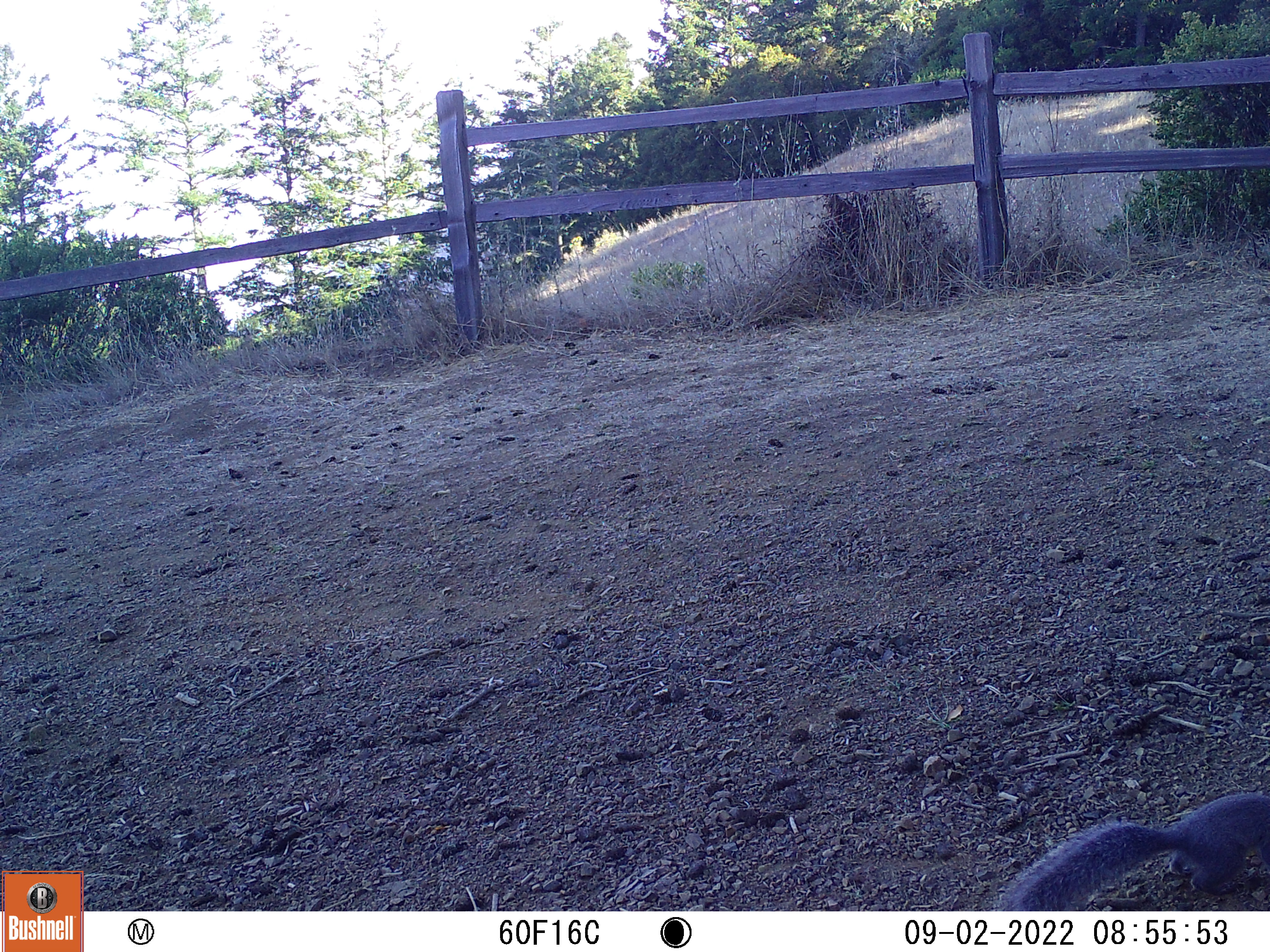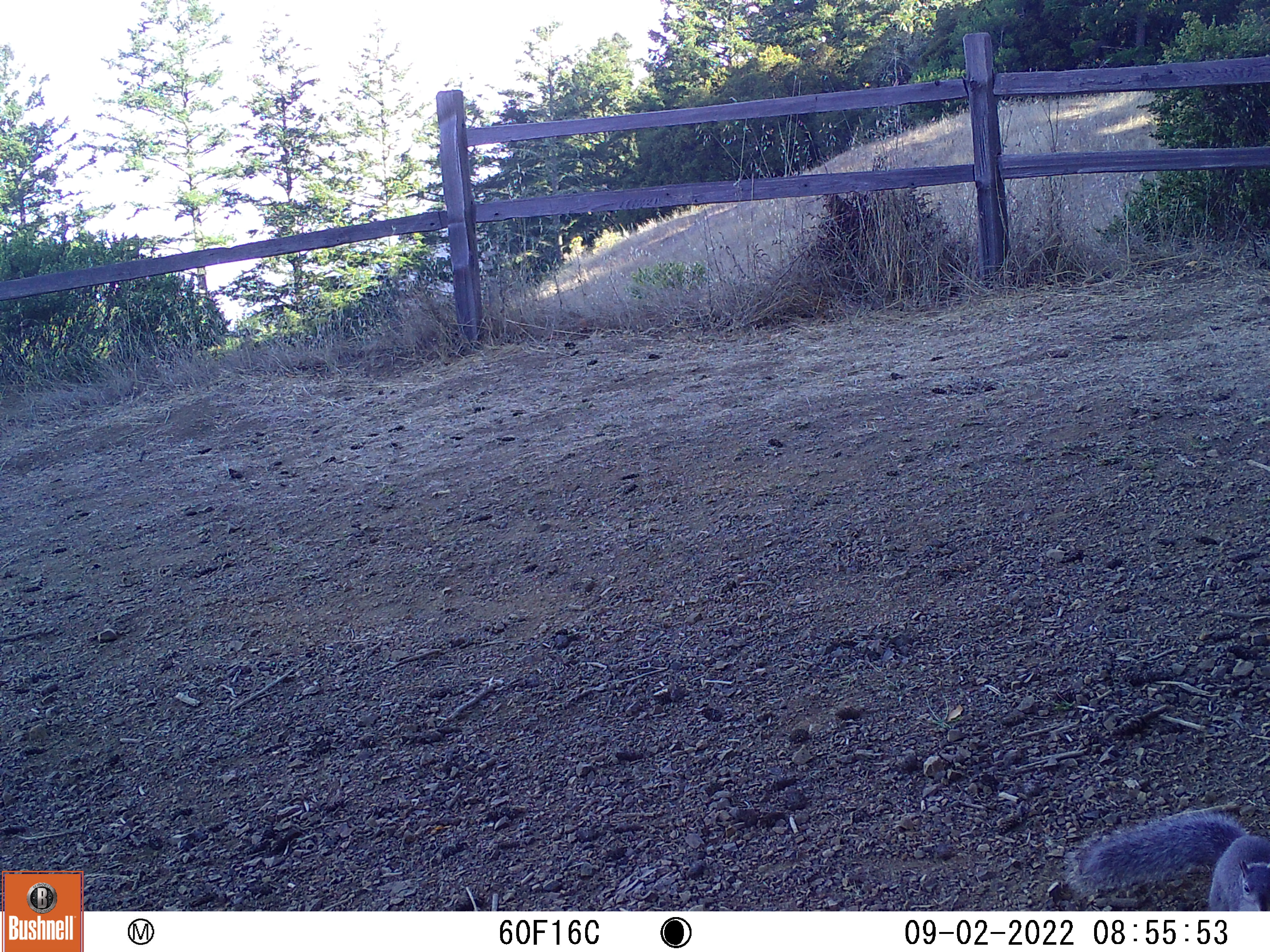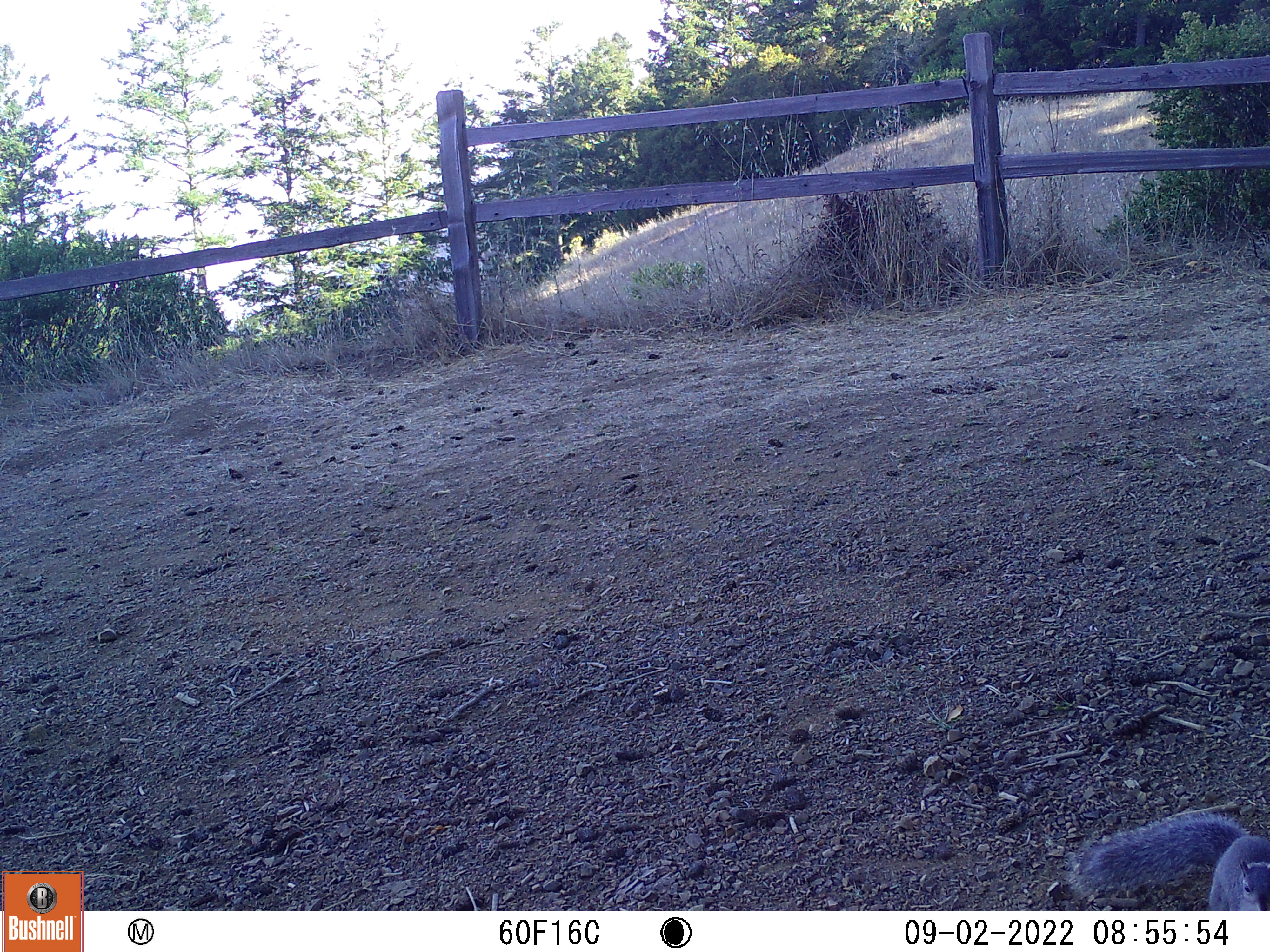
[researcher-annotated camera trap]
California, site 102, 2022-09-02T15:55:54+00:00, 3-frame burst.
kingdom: Animalia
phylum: Chordata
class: Mammalia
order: Rodentia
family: Sciuridae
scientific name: Sciuridae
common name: squirrel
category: unknown squirrel